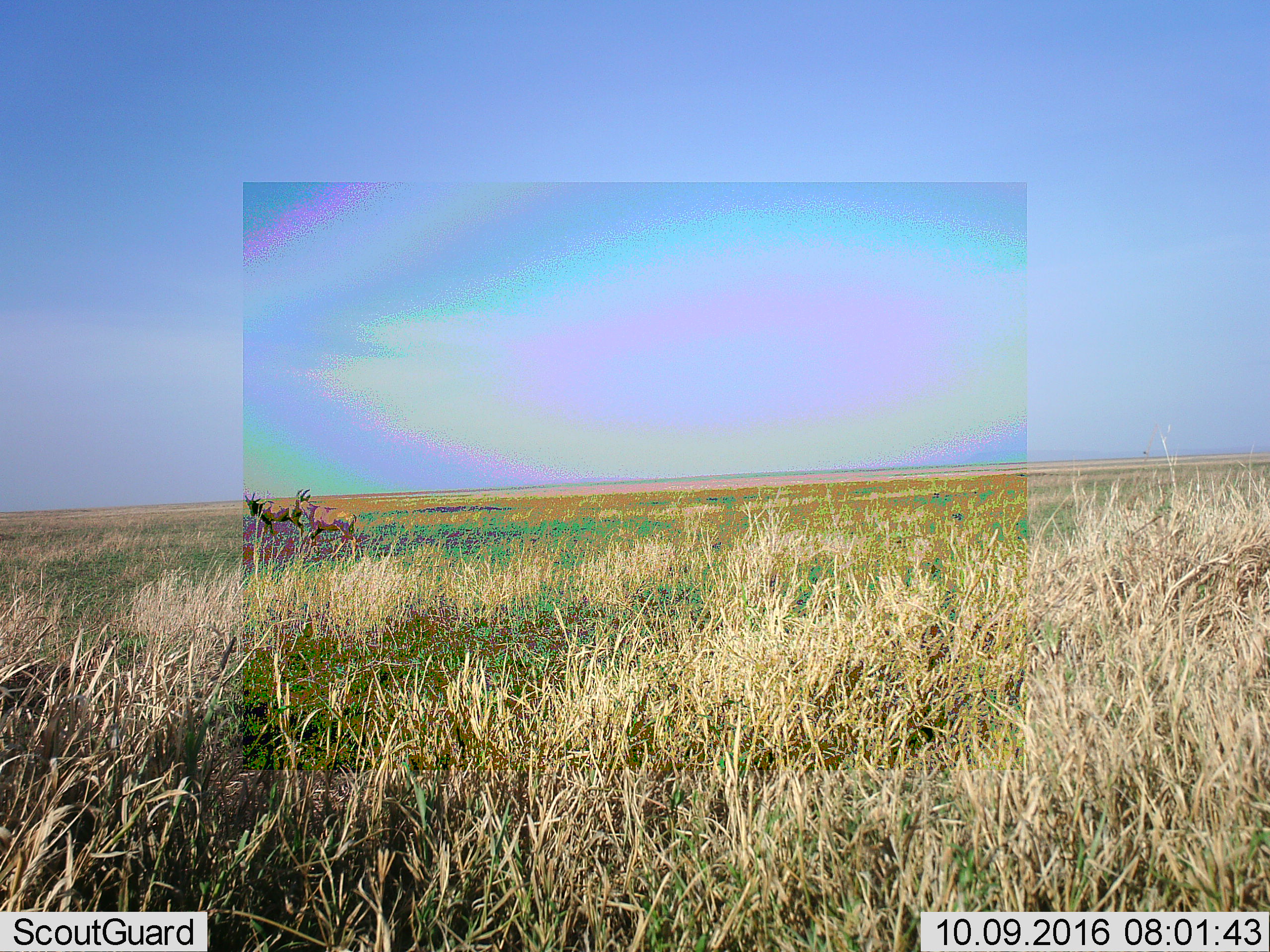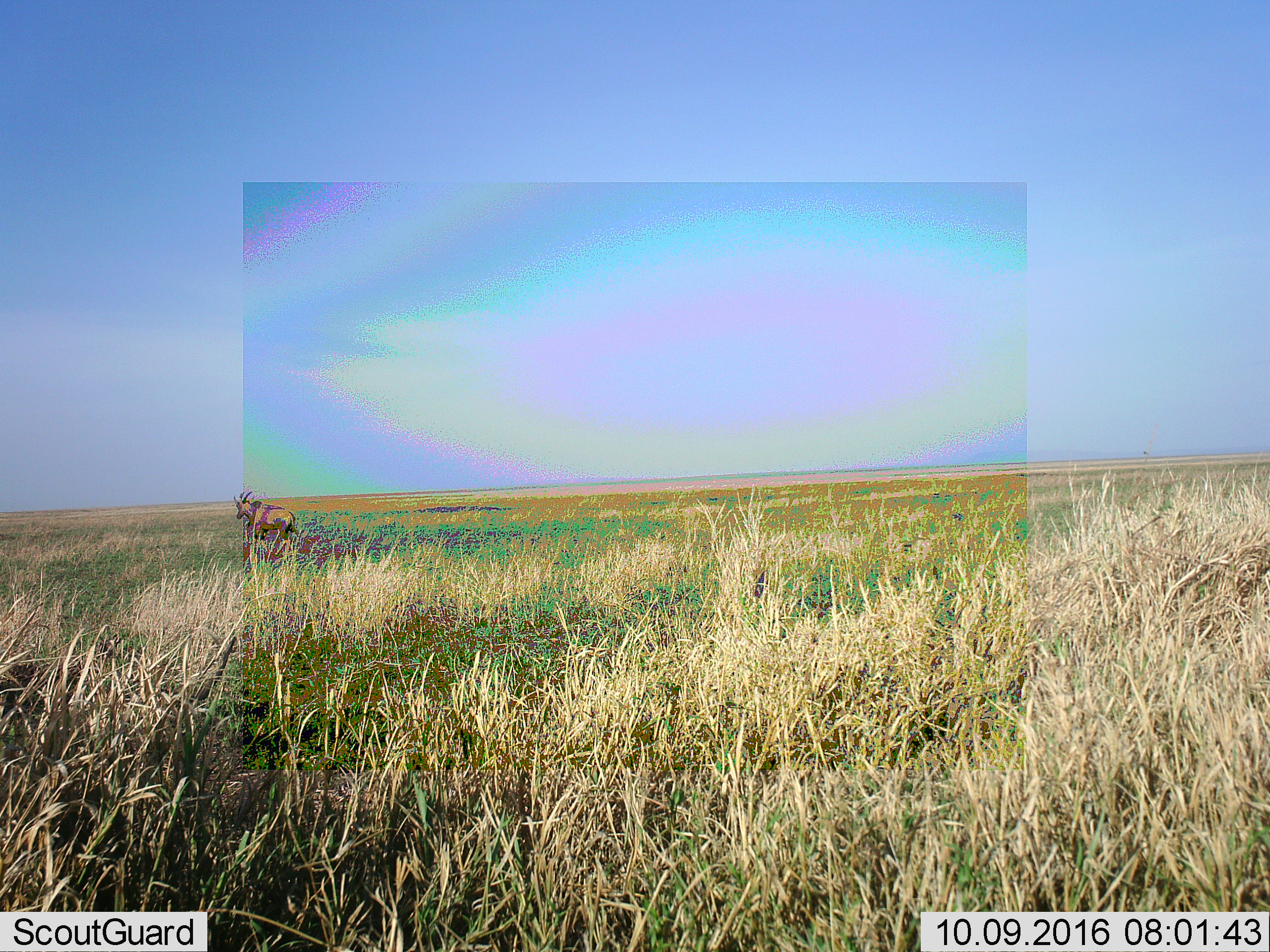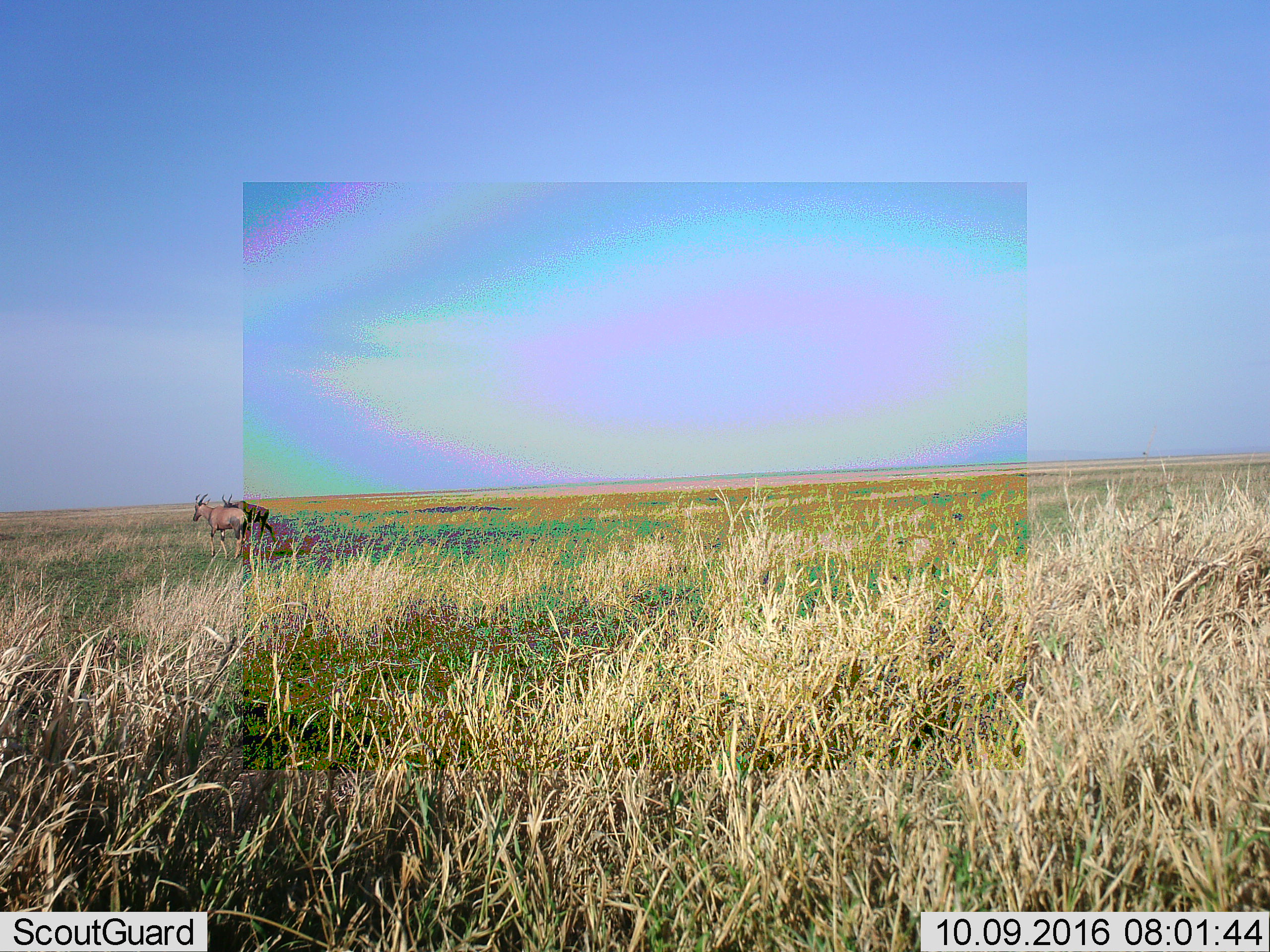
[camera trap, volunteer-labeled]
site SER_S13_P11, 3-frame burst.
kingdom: Animalia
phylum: Chordata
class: Mammalia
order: Artiodactyla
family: Bovidae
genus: Damaliscus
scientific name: Damaliscus lunatus jimela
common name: topi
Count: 2.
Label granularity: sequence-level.